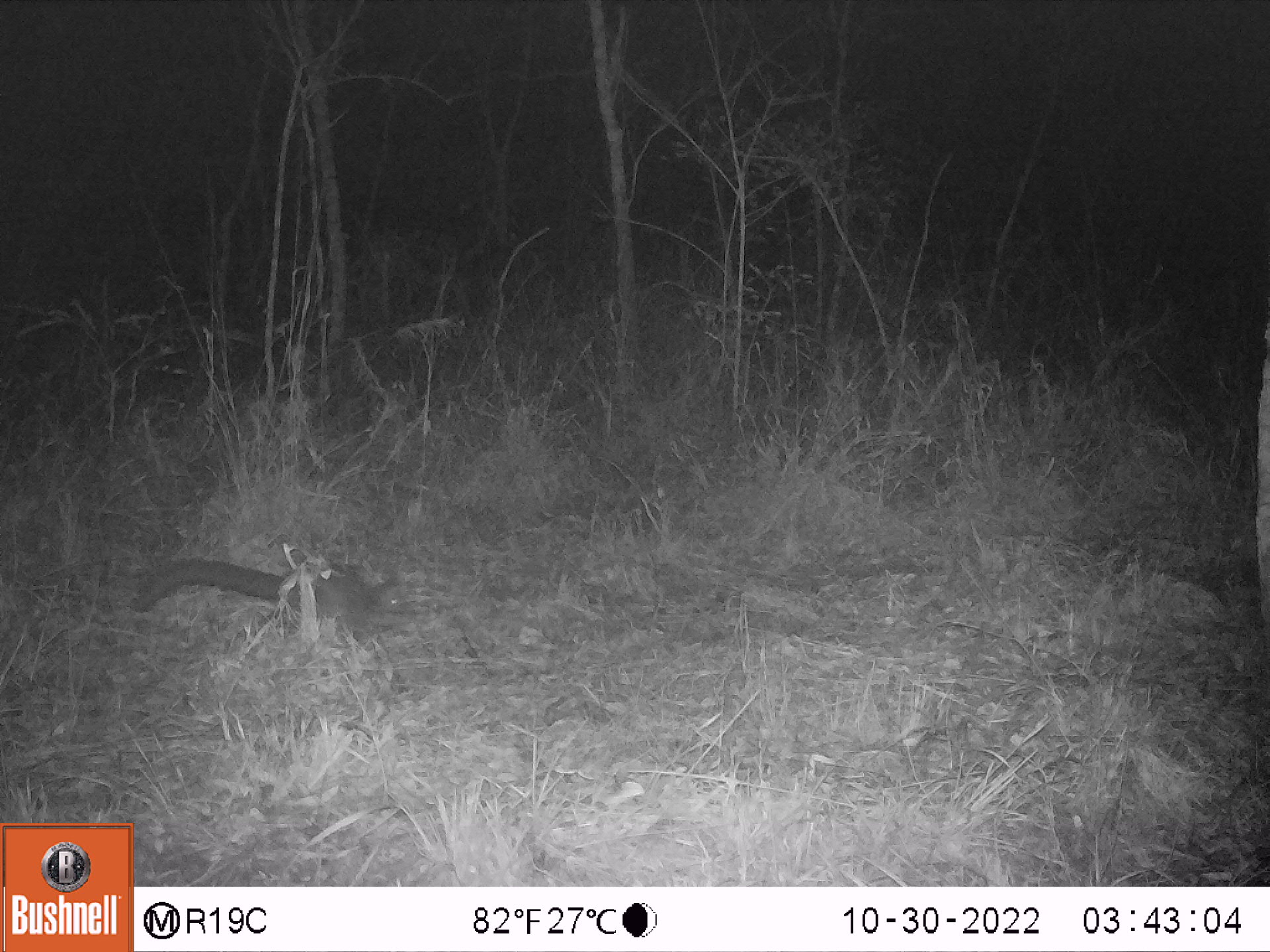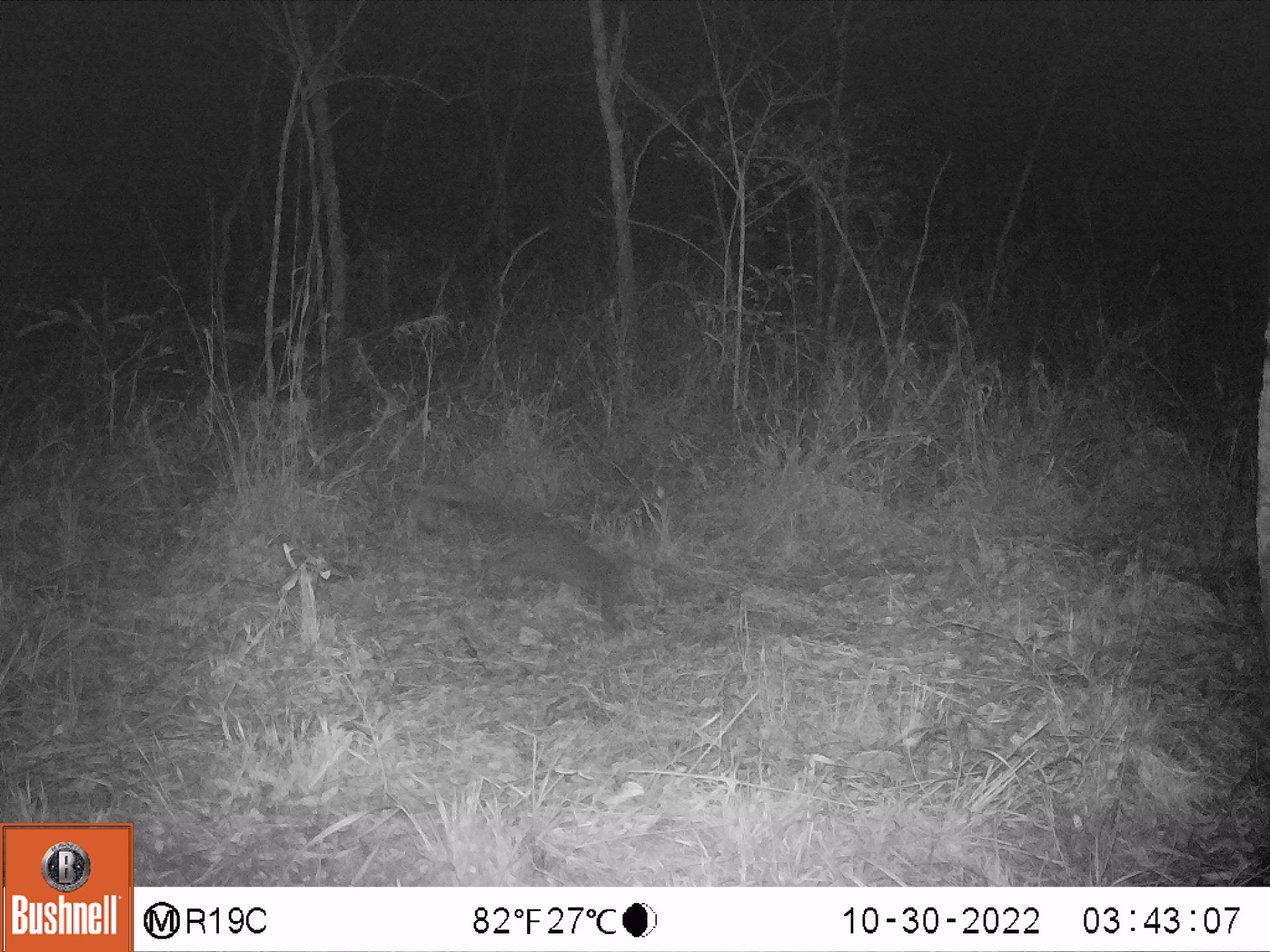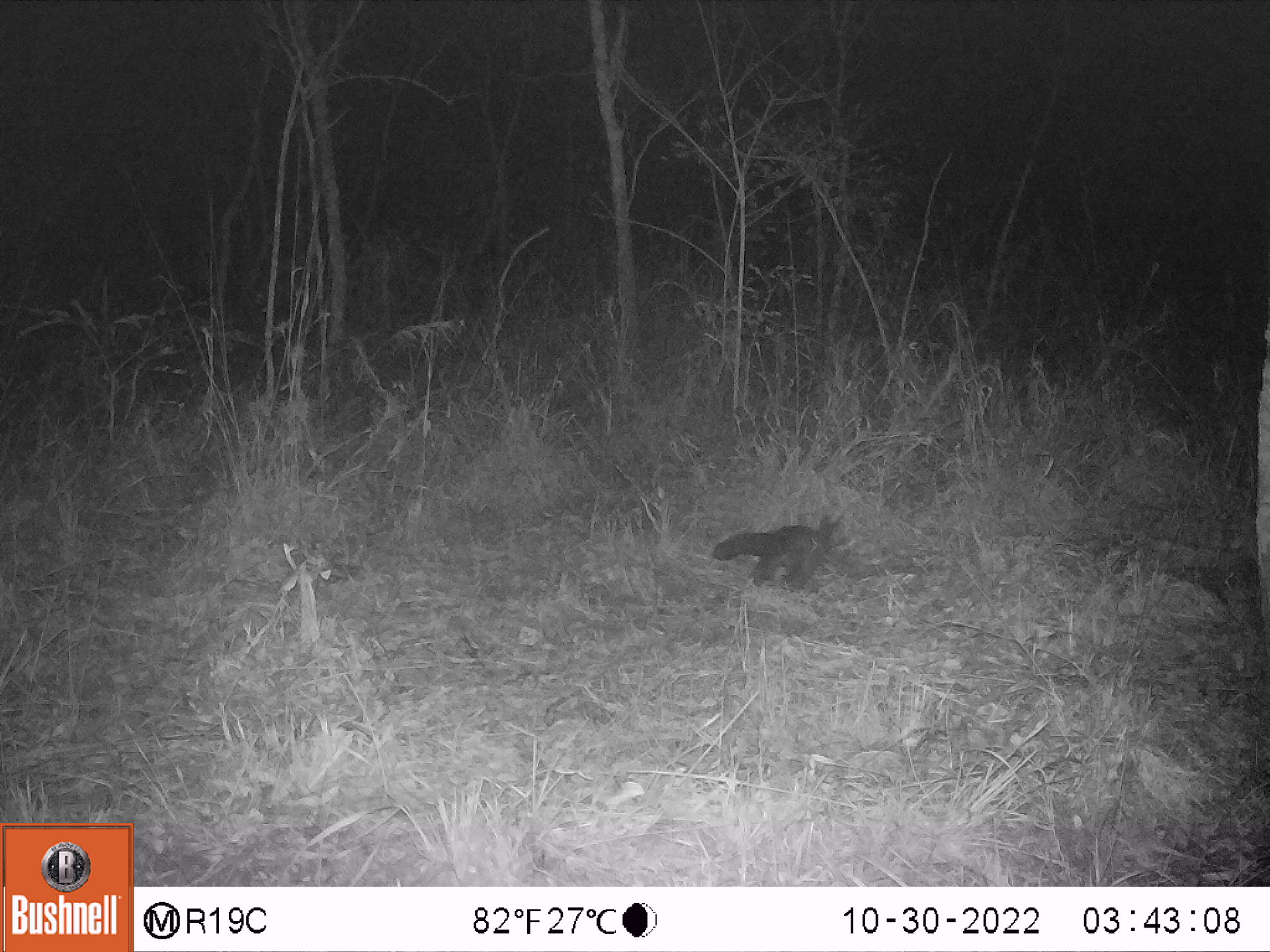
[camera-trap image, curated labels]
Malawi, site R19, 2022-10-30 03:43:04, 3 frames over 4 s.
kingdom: Animalia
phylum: Chordata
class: Mammalia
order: Carnivora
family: Nandiniidae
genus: Nandinia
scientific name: Nandinia binotata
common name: african palm civet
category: palm civet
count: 1